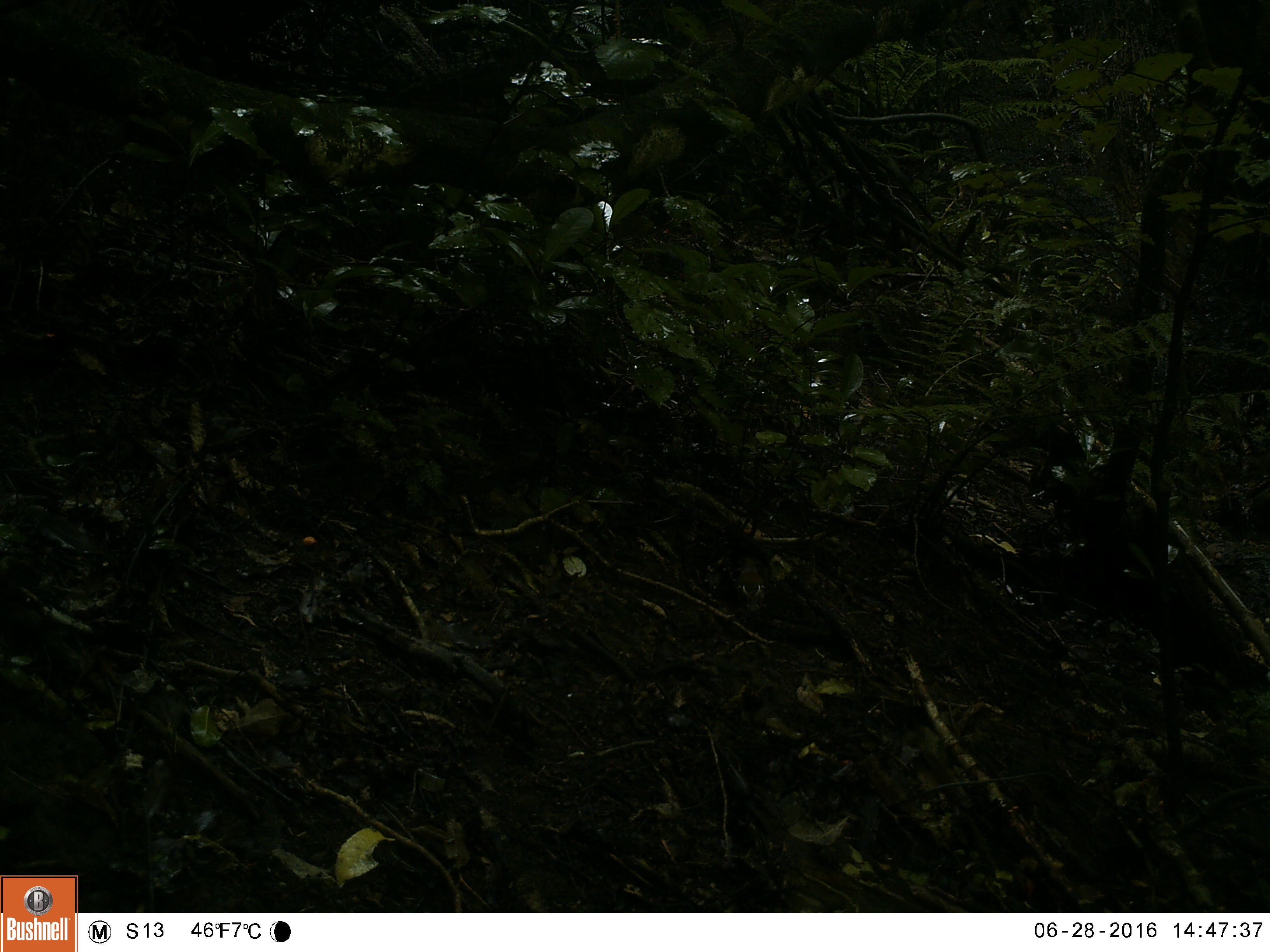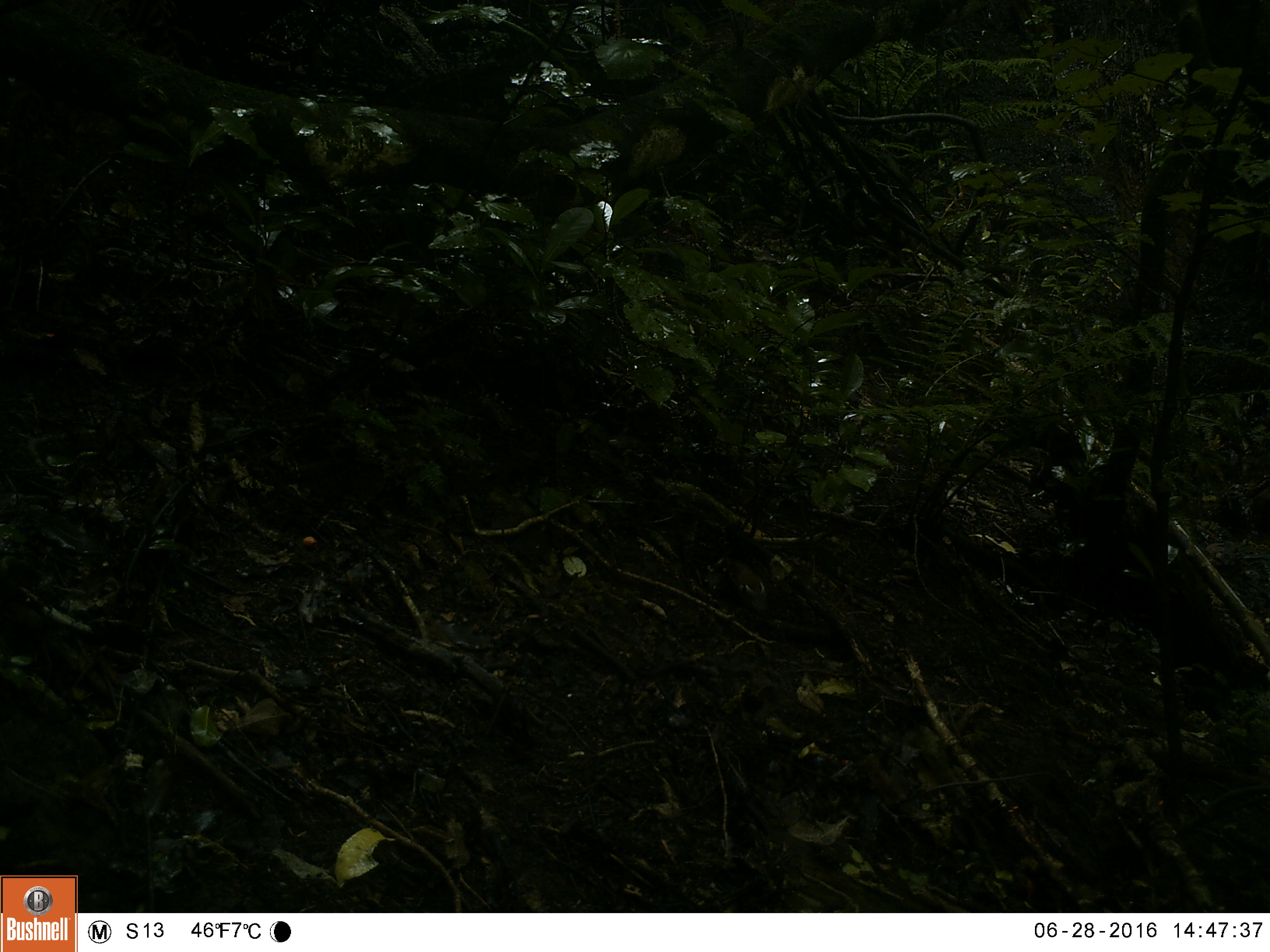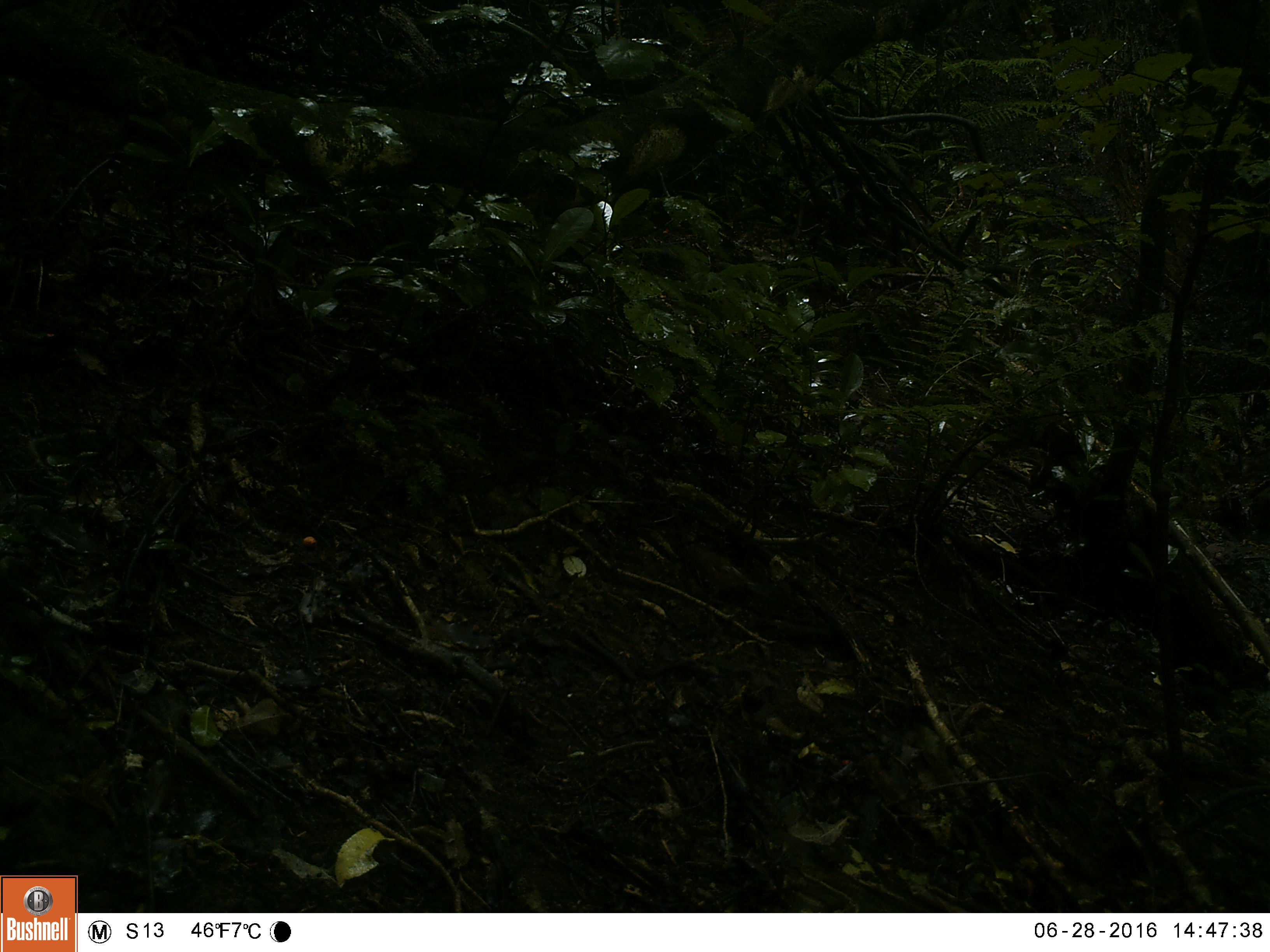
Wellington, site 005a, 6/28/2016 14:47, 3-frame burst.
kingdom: Animalia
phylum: Chordata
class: Aves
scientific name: Aves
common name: bird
Bird (Aves).